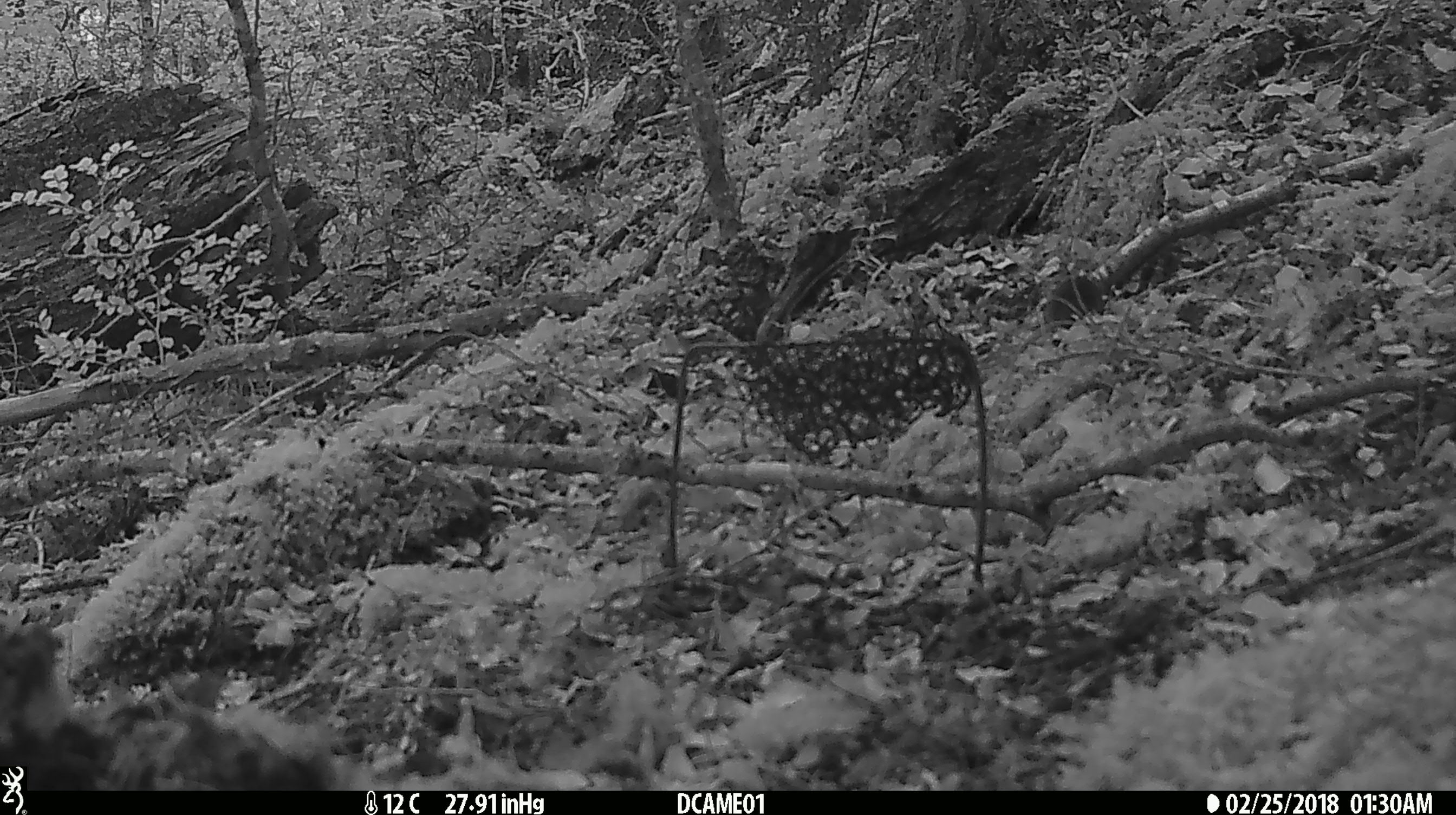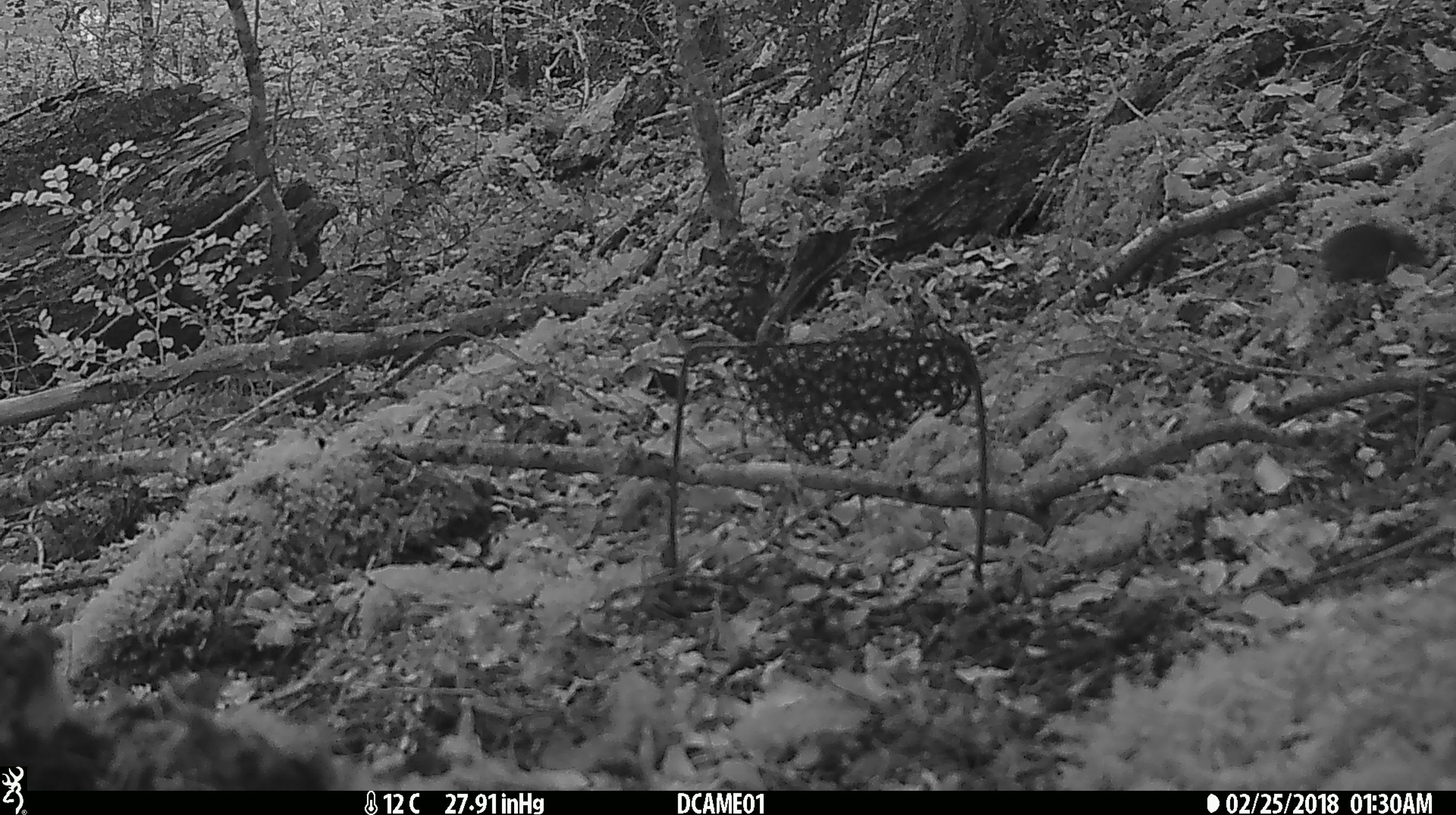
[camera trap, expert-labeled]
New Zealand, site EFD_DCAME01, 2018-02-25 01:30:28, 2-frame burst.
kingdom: Animalia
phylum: Chordata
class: Mammalia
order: Rodentia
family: Muridae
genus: Mus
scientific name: Mus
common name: mouse